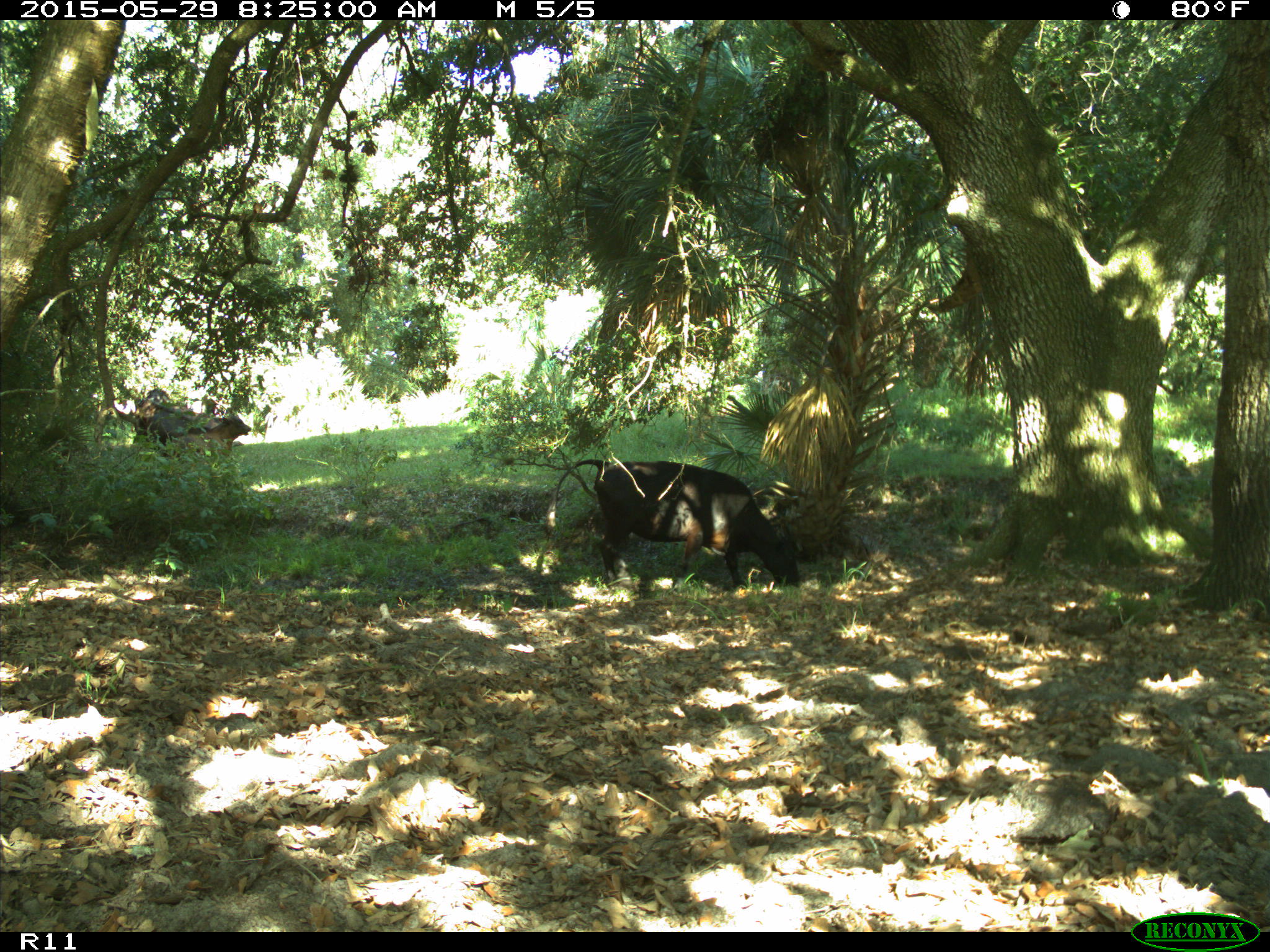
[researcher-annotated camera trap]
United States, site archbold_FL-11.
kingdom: Animalia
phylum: Chordata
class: Mammalia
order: Artiodactyla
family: Bovidae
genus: Bos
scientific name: Bos taurus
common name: domestic cow